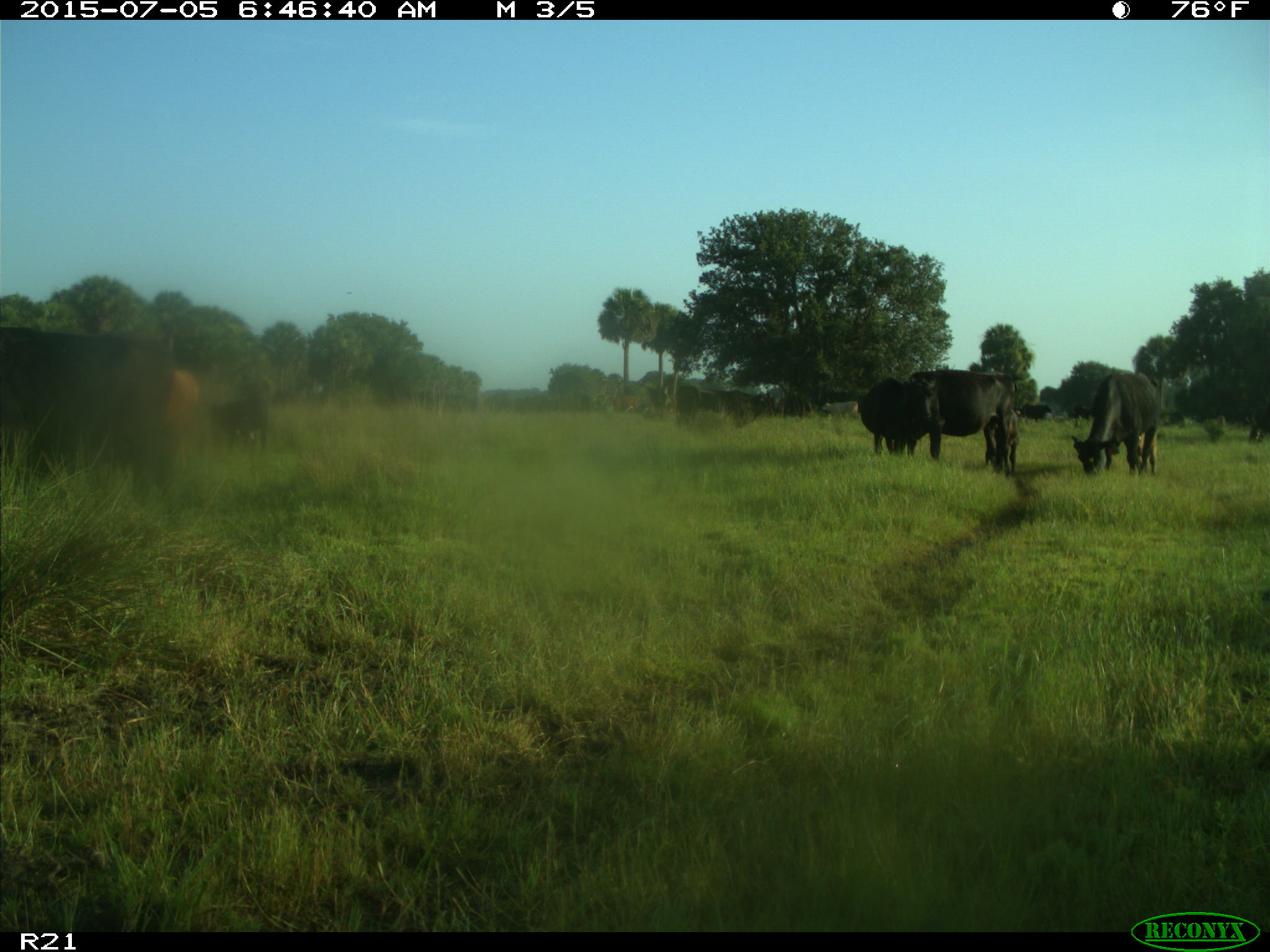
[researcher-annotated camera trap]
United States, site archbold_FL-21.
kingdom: Animalia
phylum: Chordata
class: Mammalia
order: Artiodactyla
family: Bovidae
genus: Bos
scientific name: Bos taurus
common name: domestic cow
Bos taurus (domestic cow).